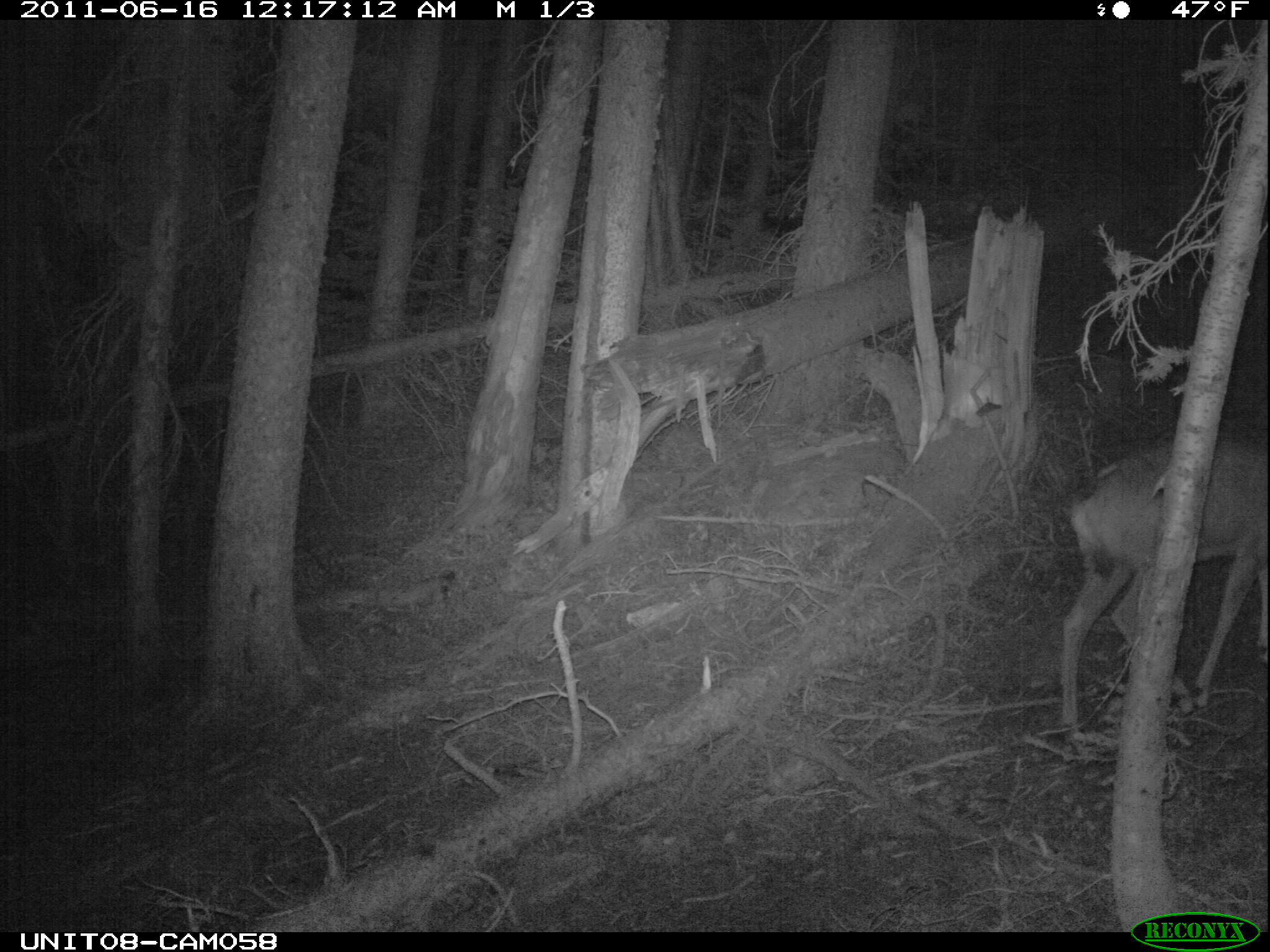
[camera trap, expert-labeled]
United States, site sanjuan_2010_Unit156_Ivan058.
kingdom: Animalia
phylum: Chordata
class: Mammalia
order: Artiodactyla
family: Cervidae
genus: Odocoileus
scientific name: Odocoileus hemionus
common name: mule deer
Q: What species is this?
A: Odocoileus hemionus (mule deer).